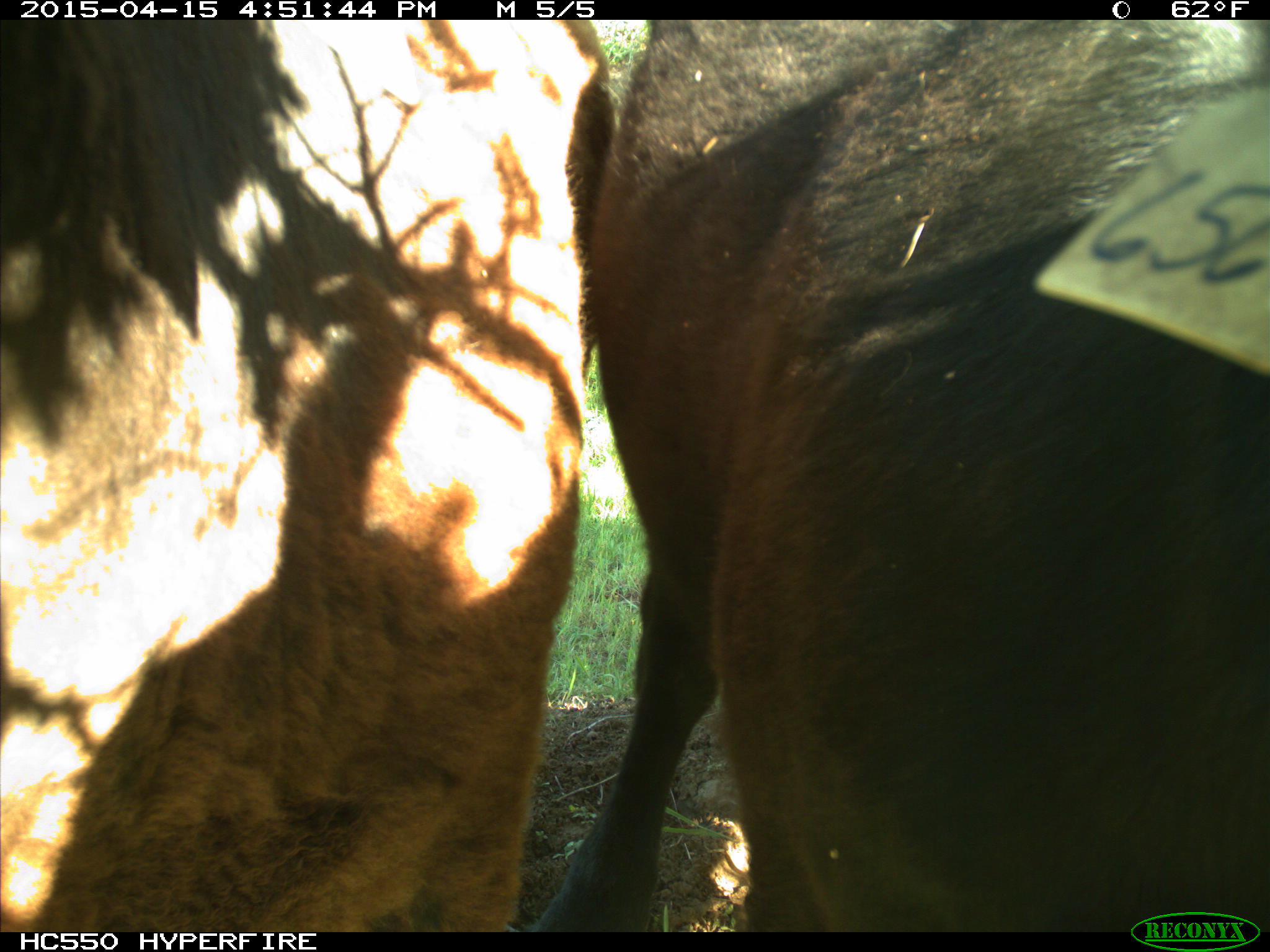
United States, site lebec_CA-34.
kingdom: Animalia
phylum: Chordata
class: Mammalia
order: Artiodactyla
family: Bovidae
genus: Bos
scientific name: Bos taurus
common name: domestic cow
Bos taurus (domestic cow).